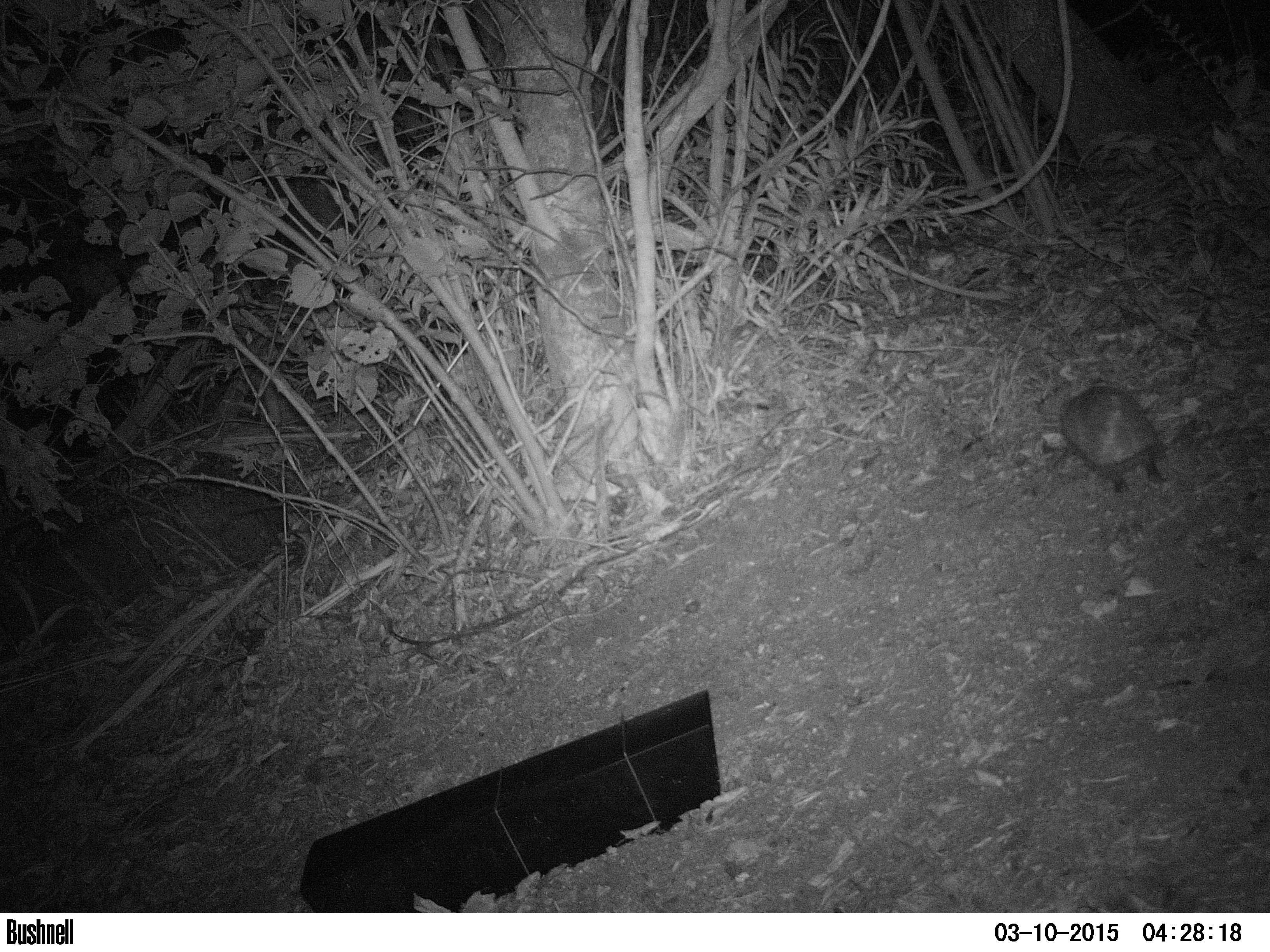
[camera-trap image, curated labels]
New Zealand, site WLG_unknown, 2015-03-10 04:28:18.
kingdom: Animalia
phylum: Chordata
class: Mammalia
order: Eulipotyphla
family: Erinaceidae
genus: Erinaceus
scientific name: Erinaceus europaeus europaeus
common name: european hedgehog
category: hedgehog